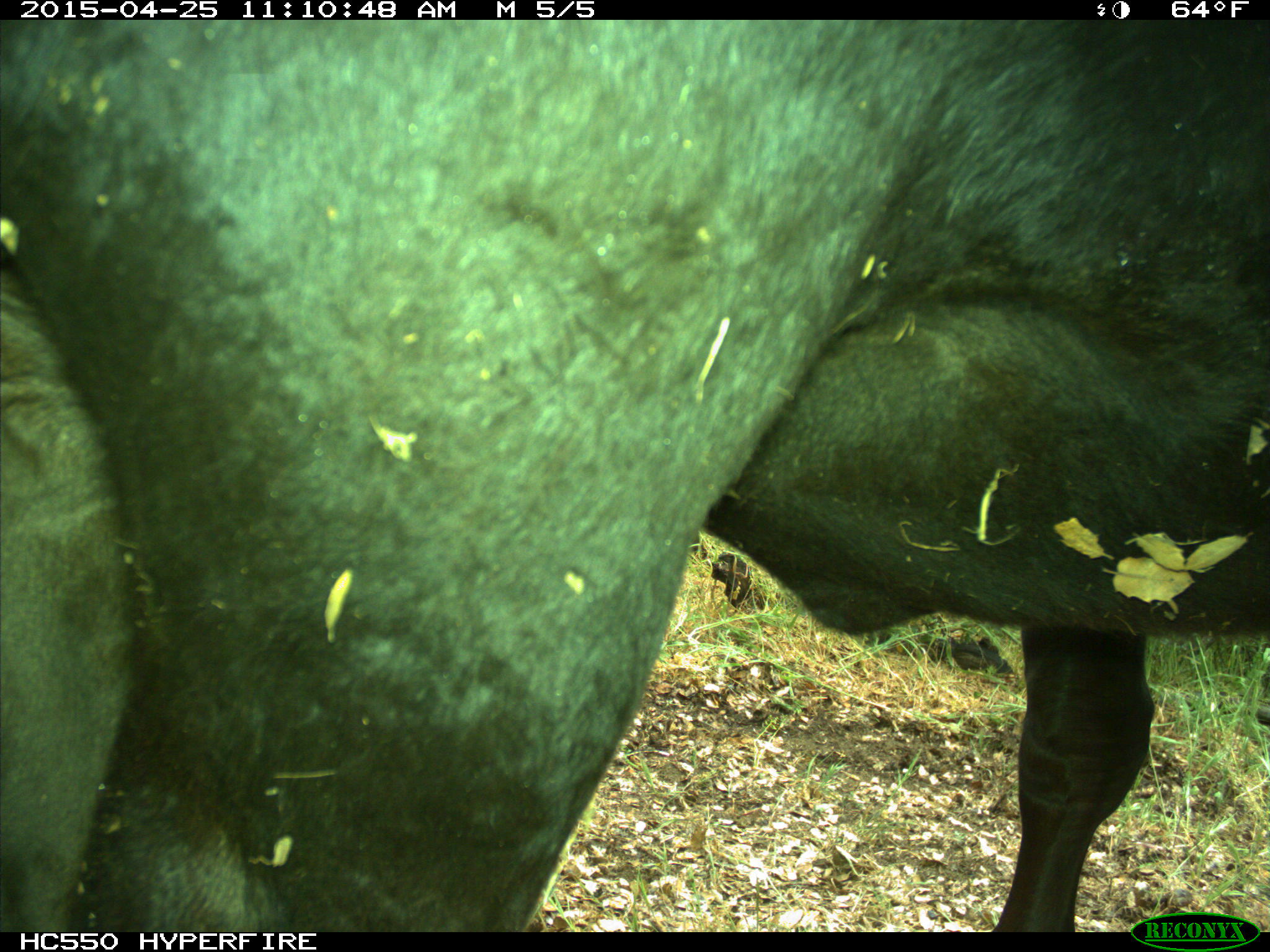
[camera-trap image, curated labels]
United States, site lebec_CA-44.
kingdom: Animalia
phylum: Chordata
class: Mammalia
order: Artiodactyla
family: Suidae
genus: Sus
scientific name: Sus scrofa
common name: wild boar